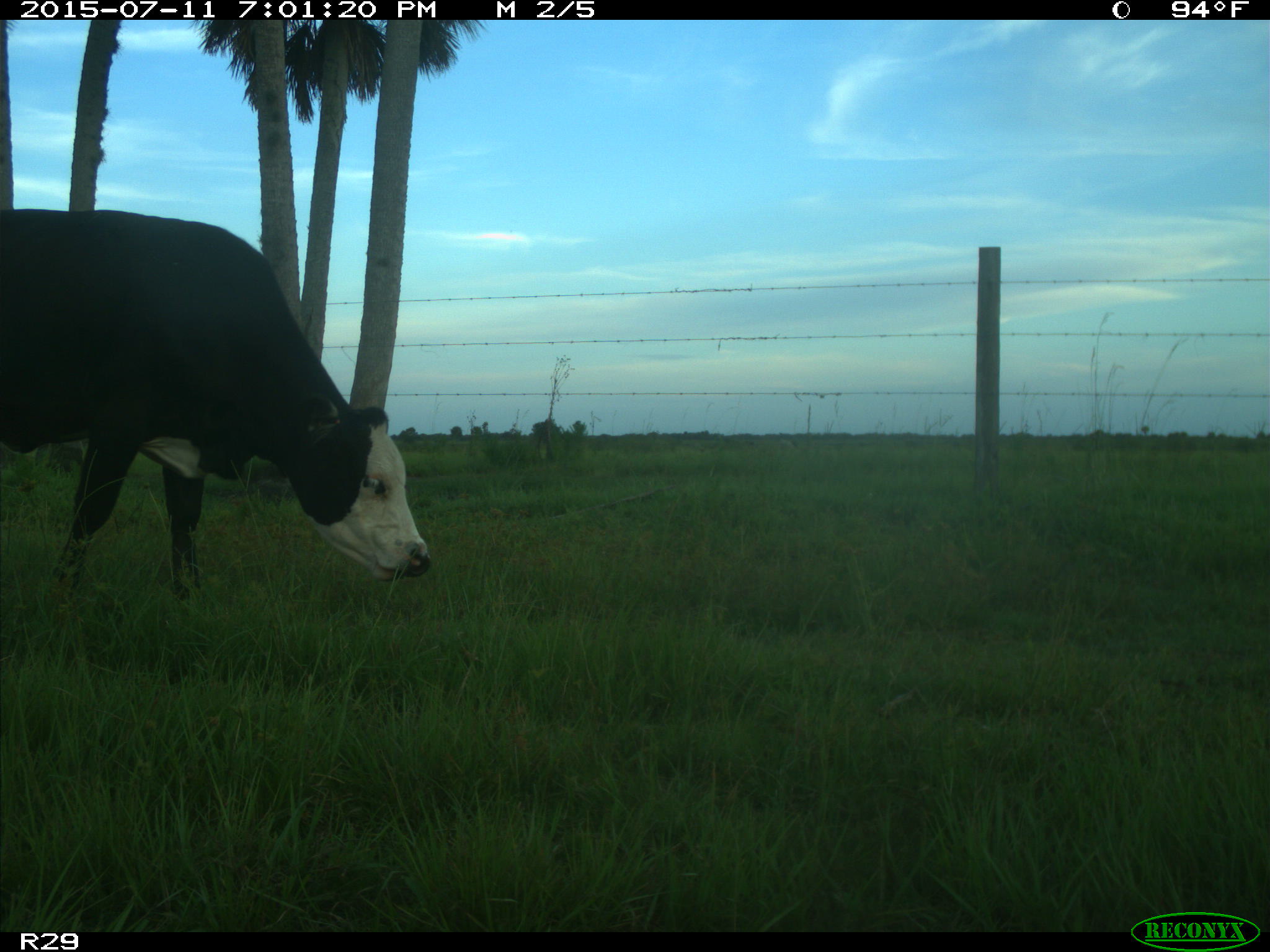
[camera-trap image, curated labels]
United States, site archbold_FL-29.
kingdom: Animalia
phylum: Chordata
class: Mammalia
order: Artiodactyla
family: Bovidae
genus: Bos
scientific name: Bos taurus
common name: domestic cow